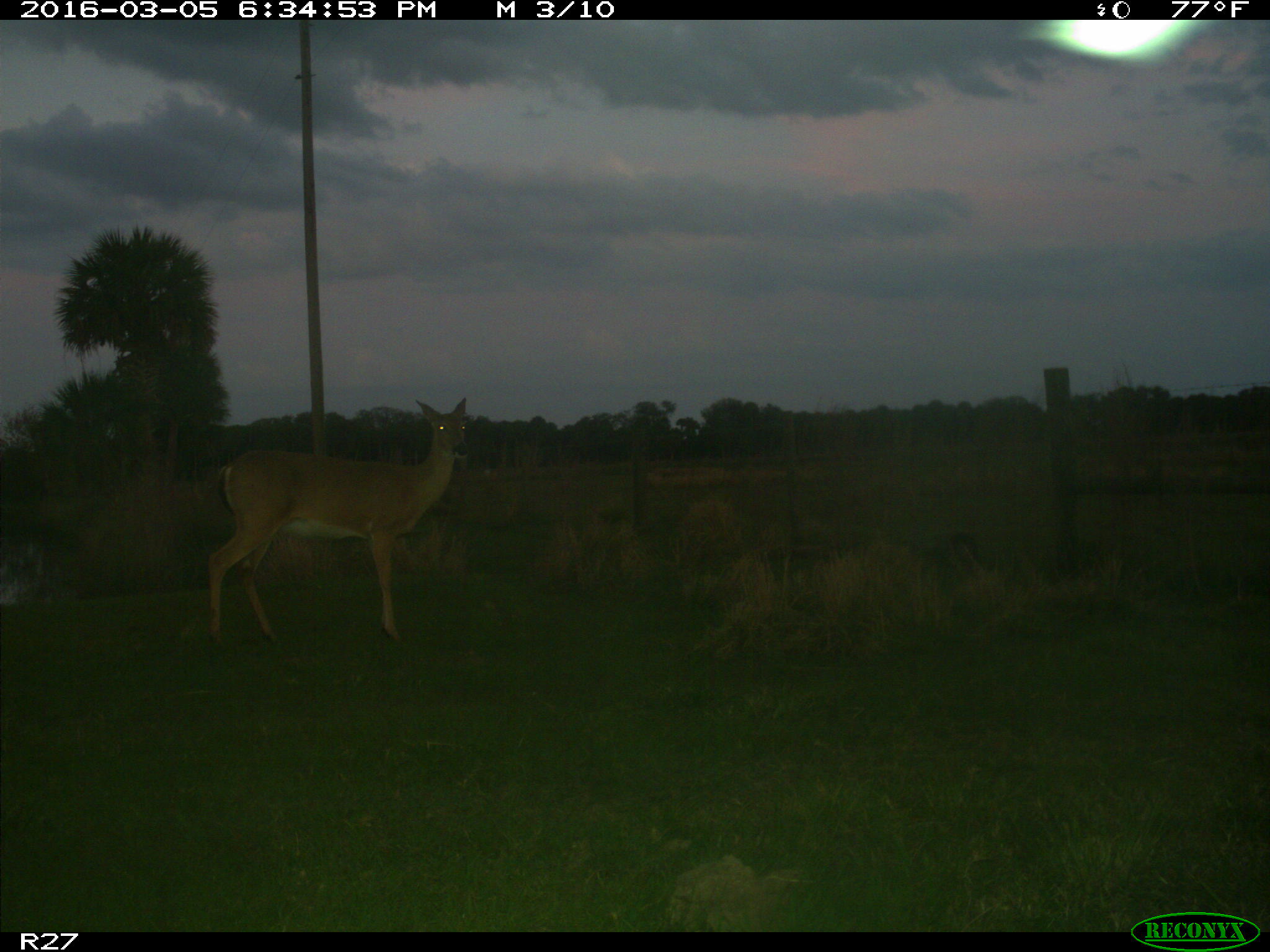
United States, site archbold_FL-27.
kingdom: Animalia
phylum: Chordata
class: Mammalia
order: Artiodactyla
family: Cervidae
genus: Odocoileus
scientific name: Odocoileus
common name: deer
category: unidentified deer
Unidentified deer (deer) (Odocoileus).